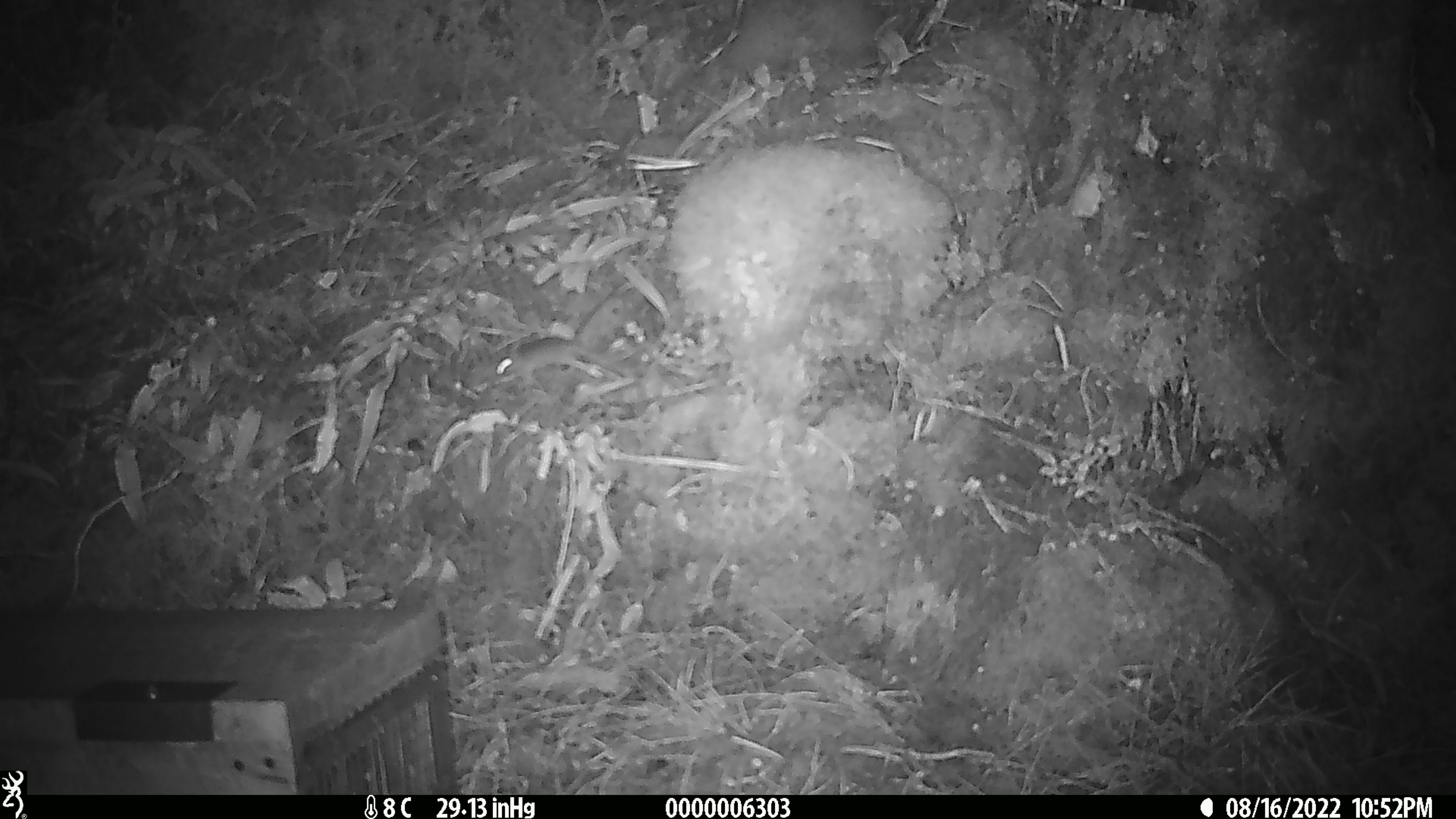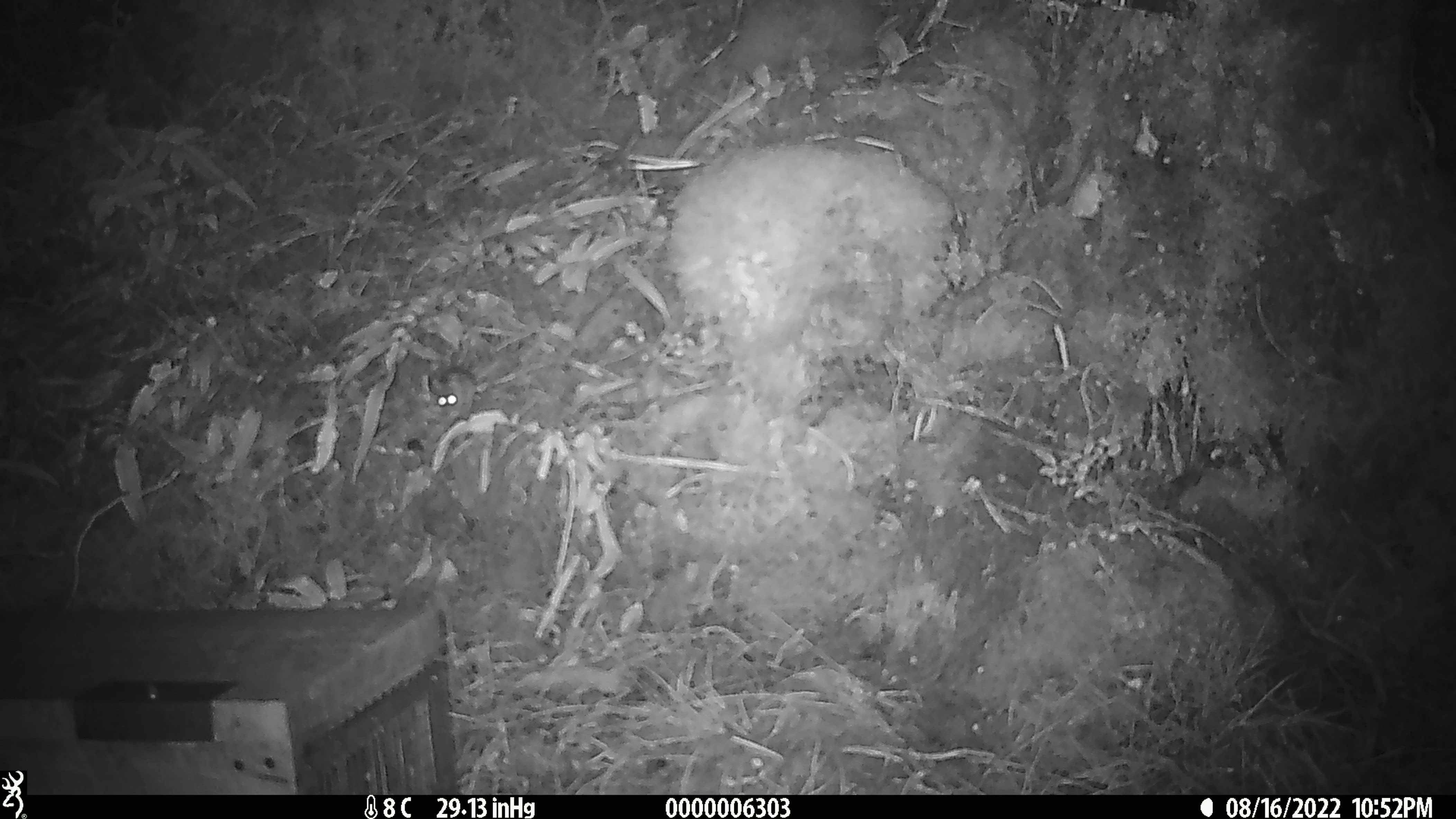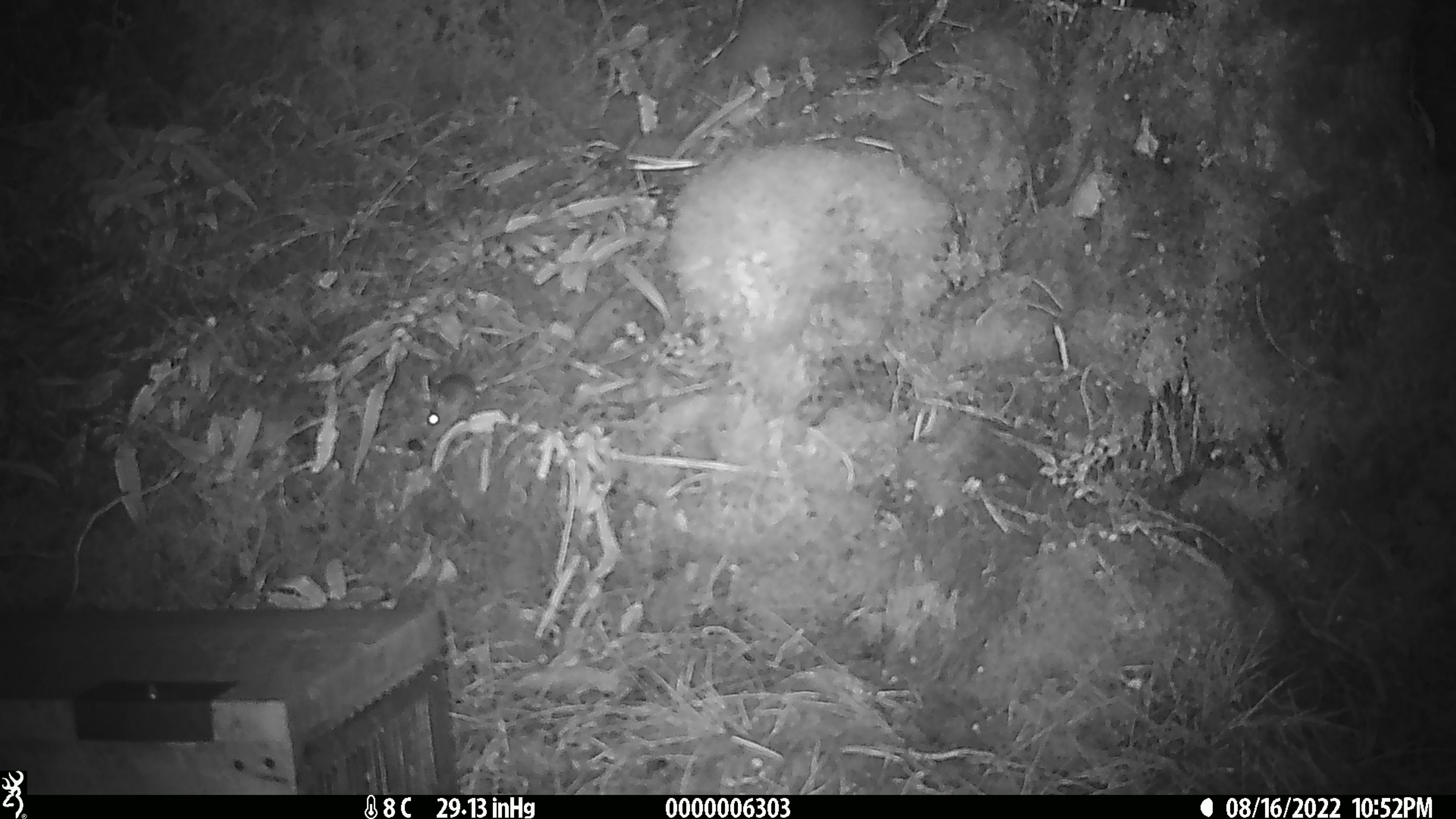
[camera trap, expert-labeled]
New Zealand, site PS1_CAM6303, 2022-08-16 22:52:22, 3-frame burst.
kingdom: Animalia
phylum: Chordata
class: Mammalia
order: Rodentia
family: Muridae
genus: Mus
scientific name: Mus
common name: mouse